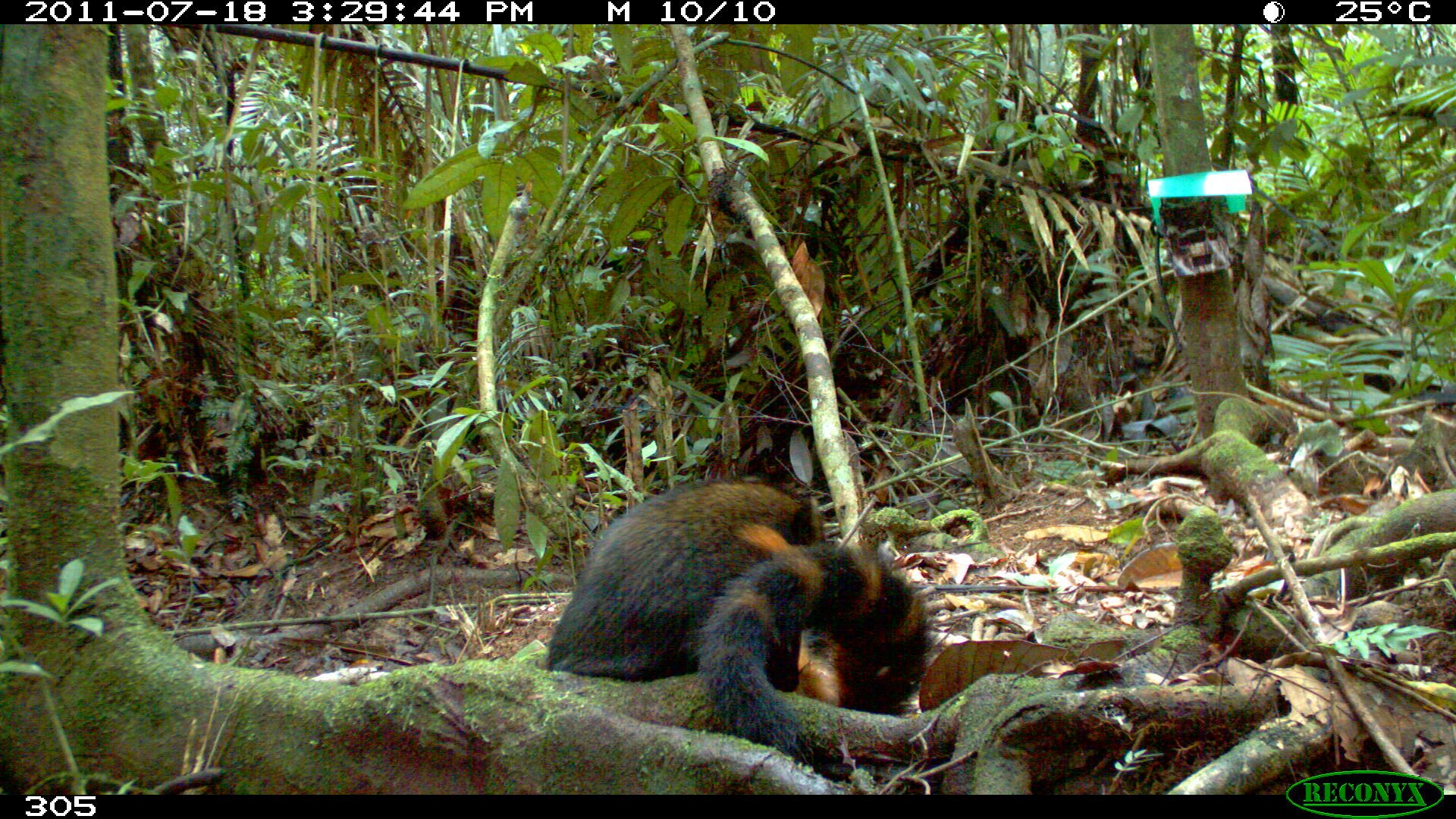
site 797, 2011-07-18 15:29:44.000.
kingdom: Animalia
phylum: Chordata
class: Mammalia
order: Carnivora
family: Procyonidae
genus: Nasua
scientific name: Nasua nasua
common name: south american coati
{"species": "Nasua nasua (south american coati)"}